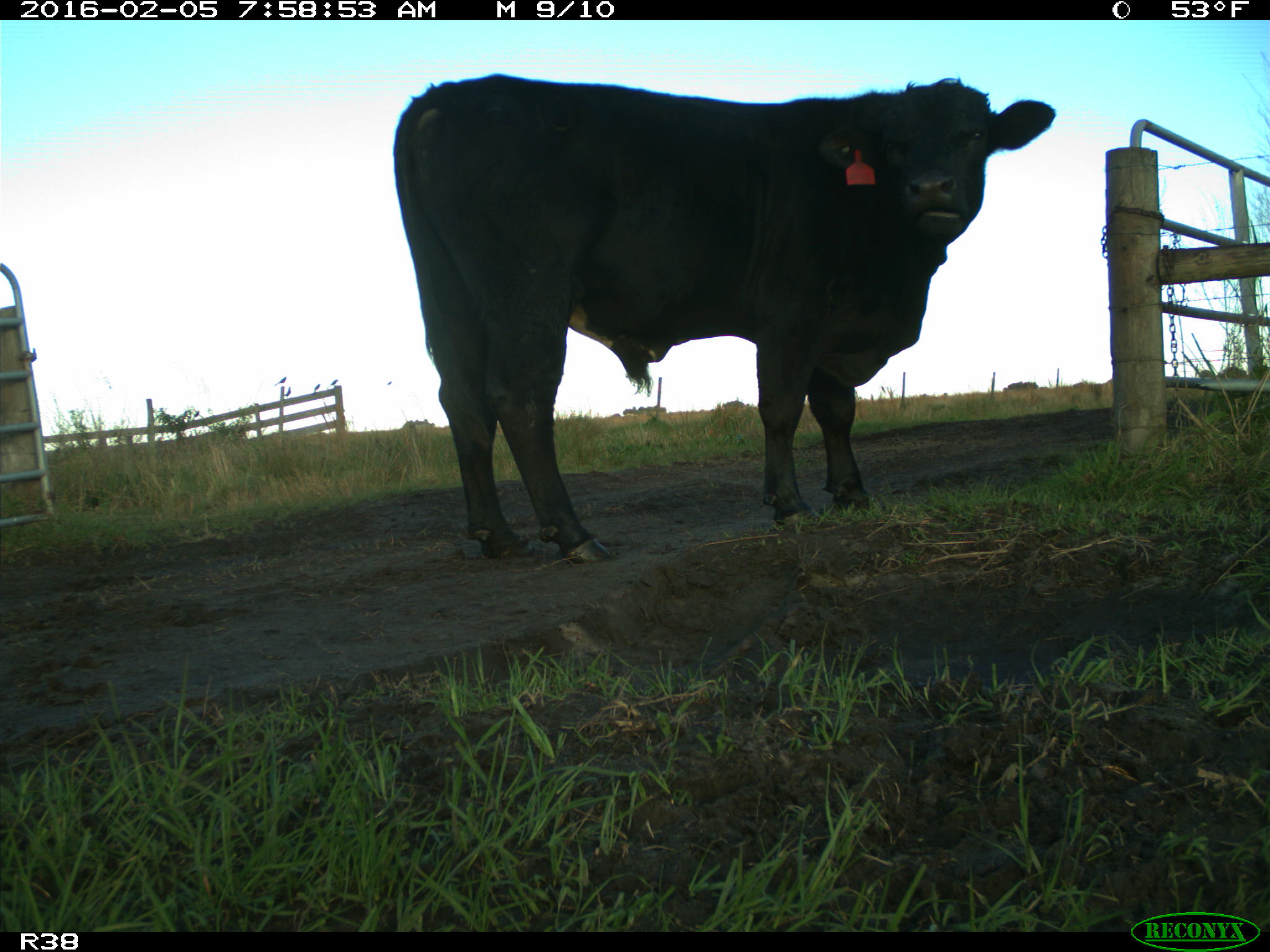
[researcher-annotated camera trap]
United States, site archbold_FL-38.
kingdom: Animalia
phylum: Chordata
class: Mammalia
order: Artiodactyla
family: Bovidae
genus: Bos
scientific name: Bos taurus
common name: domestic cow